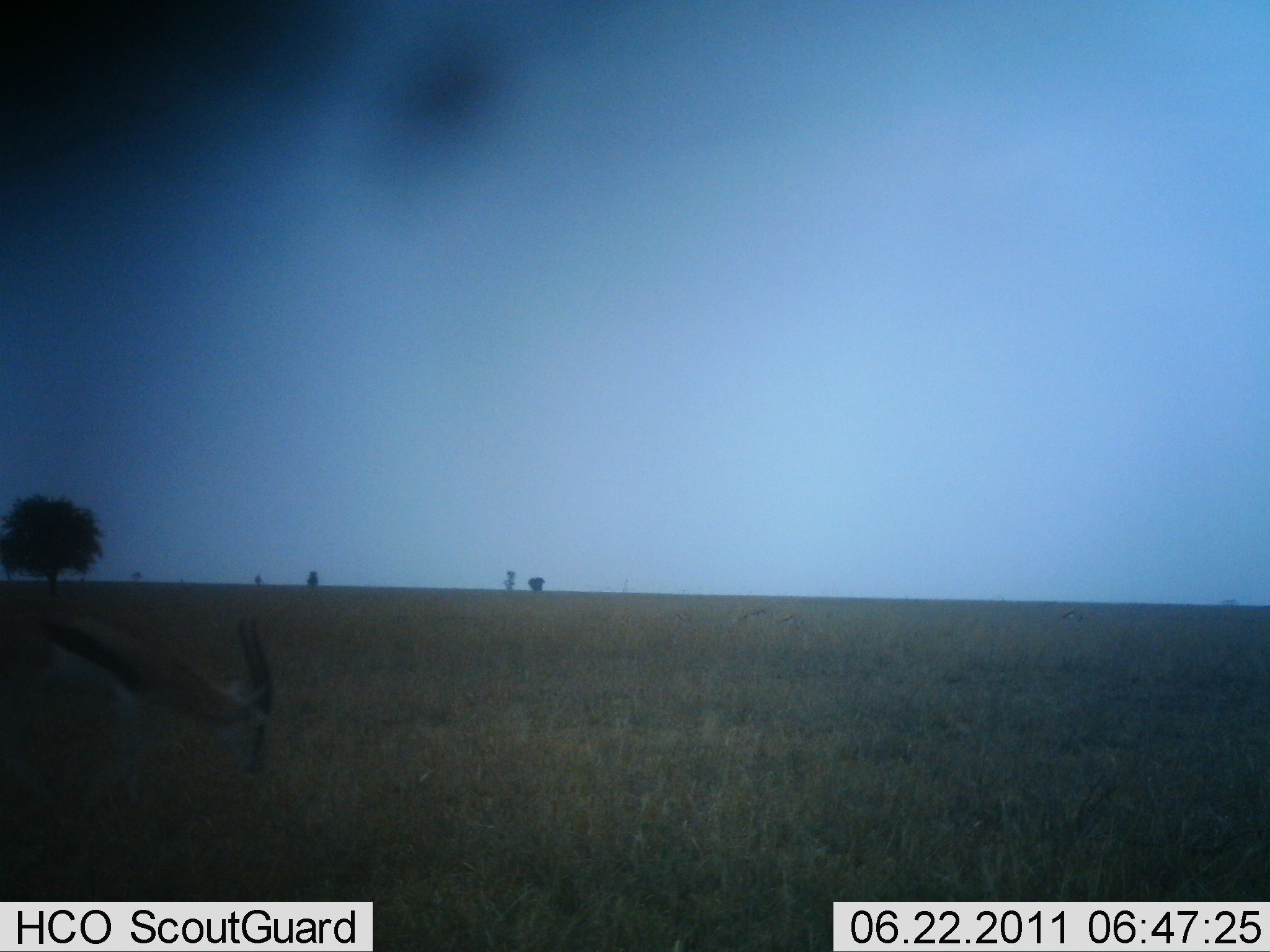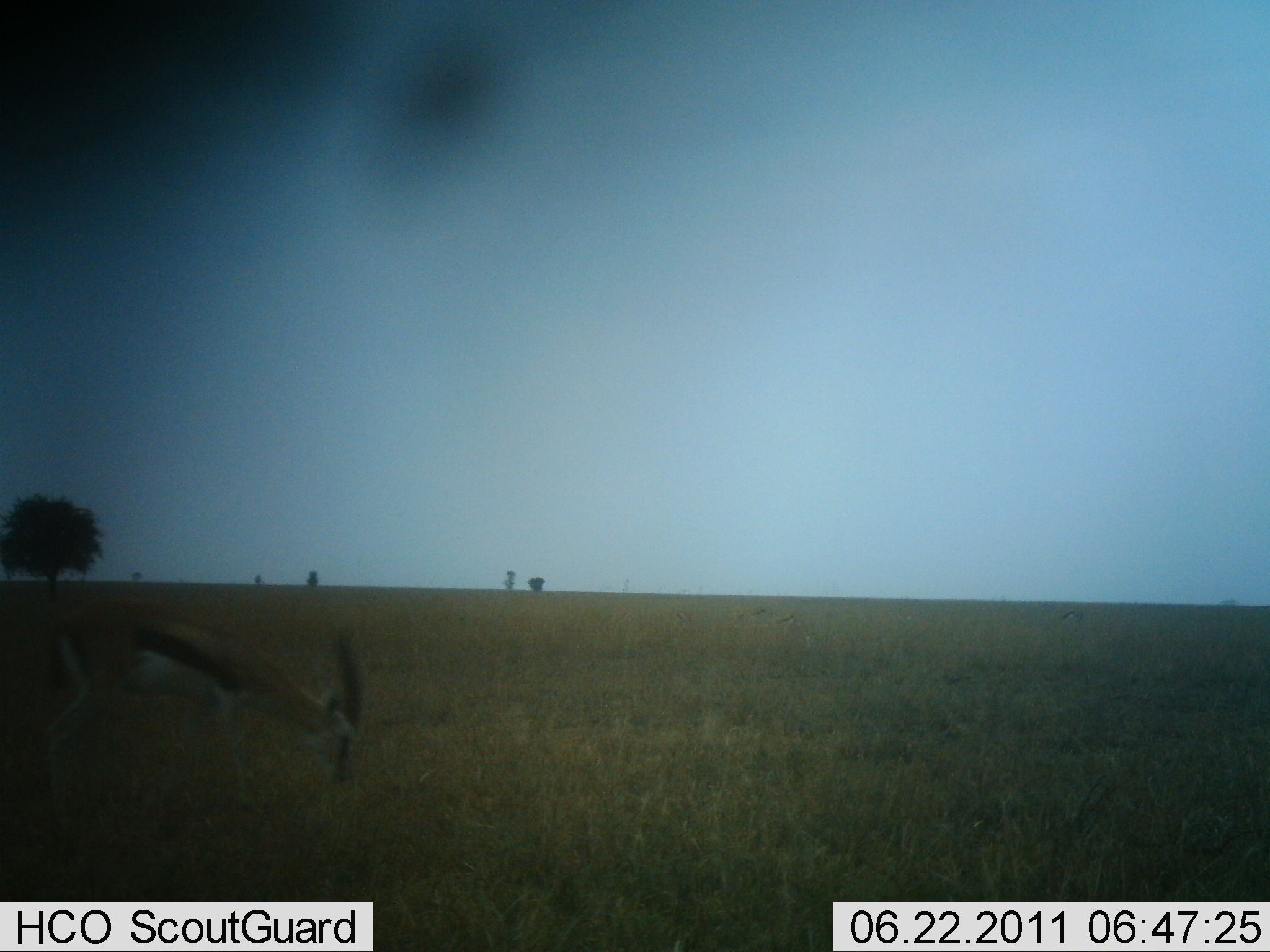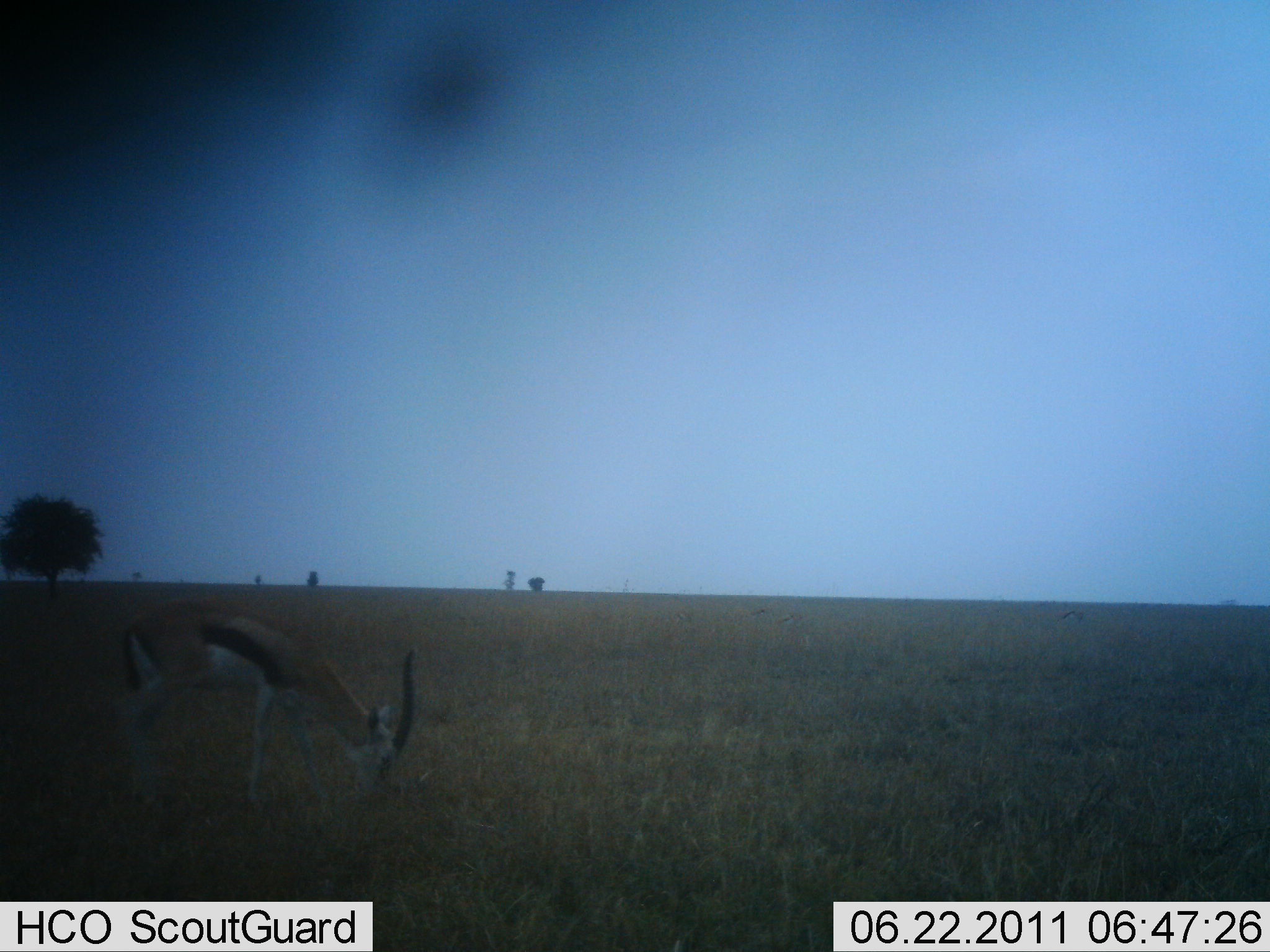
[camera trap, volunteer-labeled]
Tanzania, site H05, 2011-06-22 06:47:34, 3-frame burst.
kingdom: Animalia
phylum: Chordata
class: Mammalia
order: Artiodactyla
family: Bovidae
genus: Eudorcas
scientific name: Eudorcas thomsonii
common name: thomson's gazelle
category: gazellethomsons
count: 1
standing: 30%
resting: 0%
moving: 20%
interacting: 0%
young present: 0%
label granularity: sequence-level